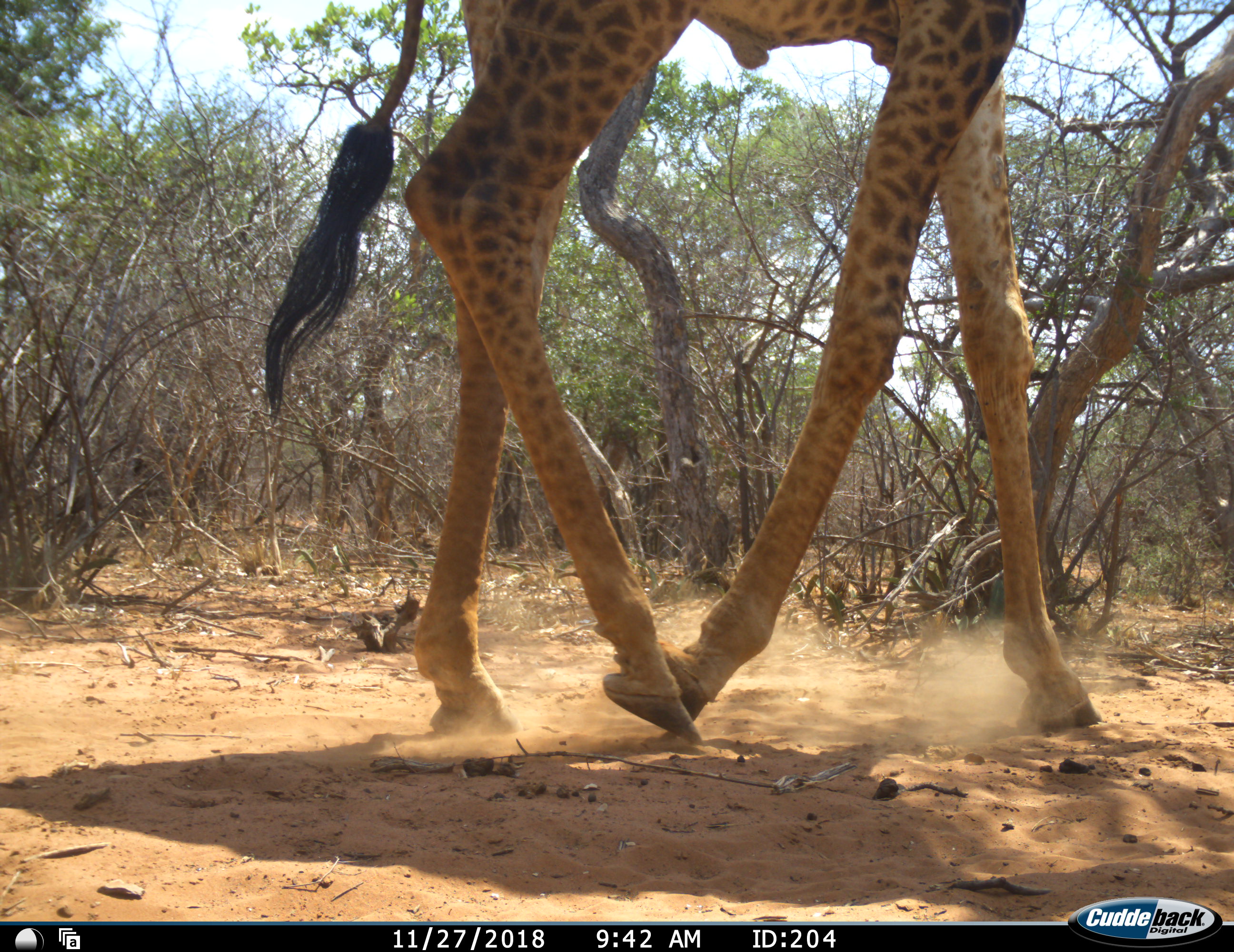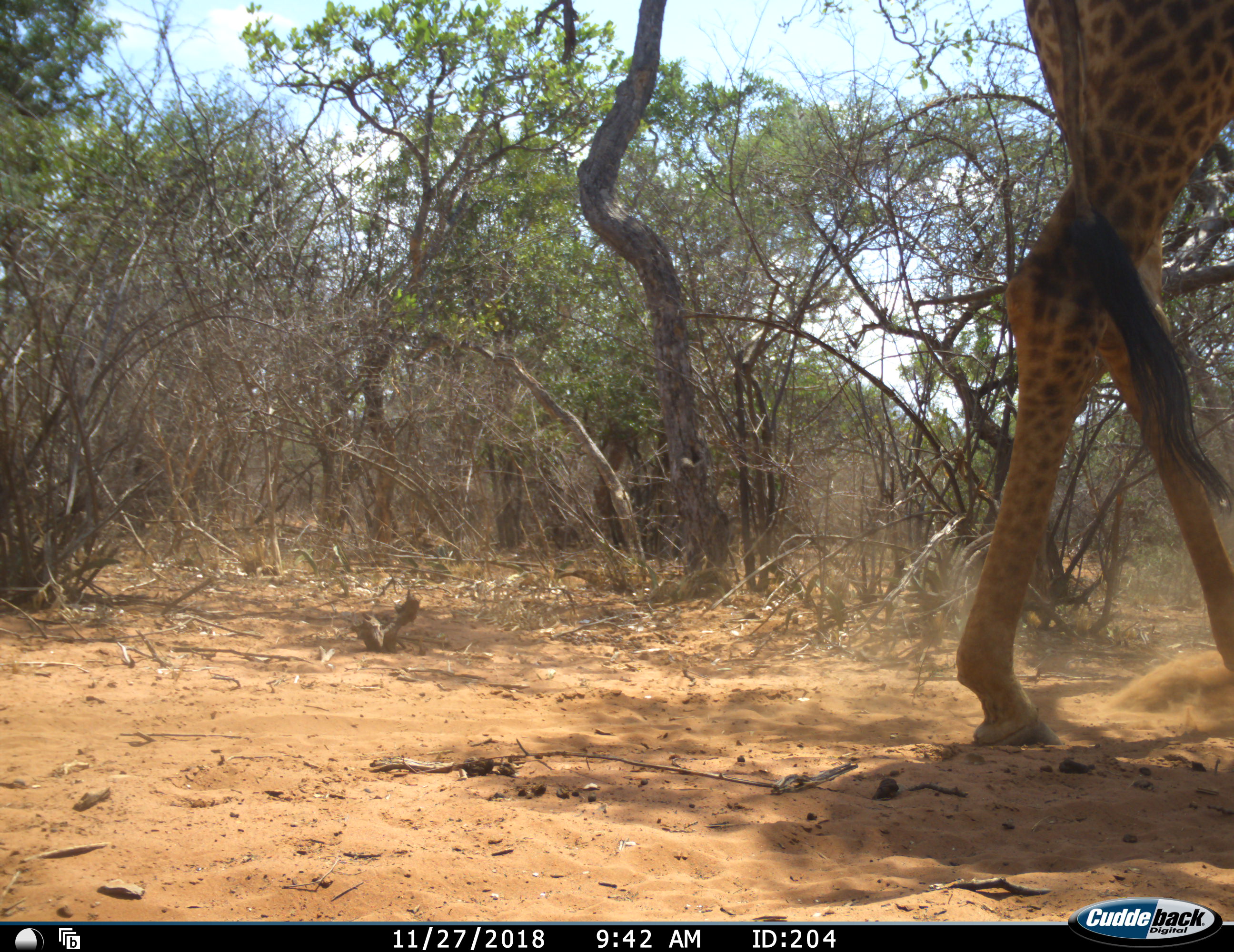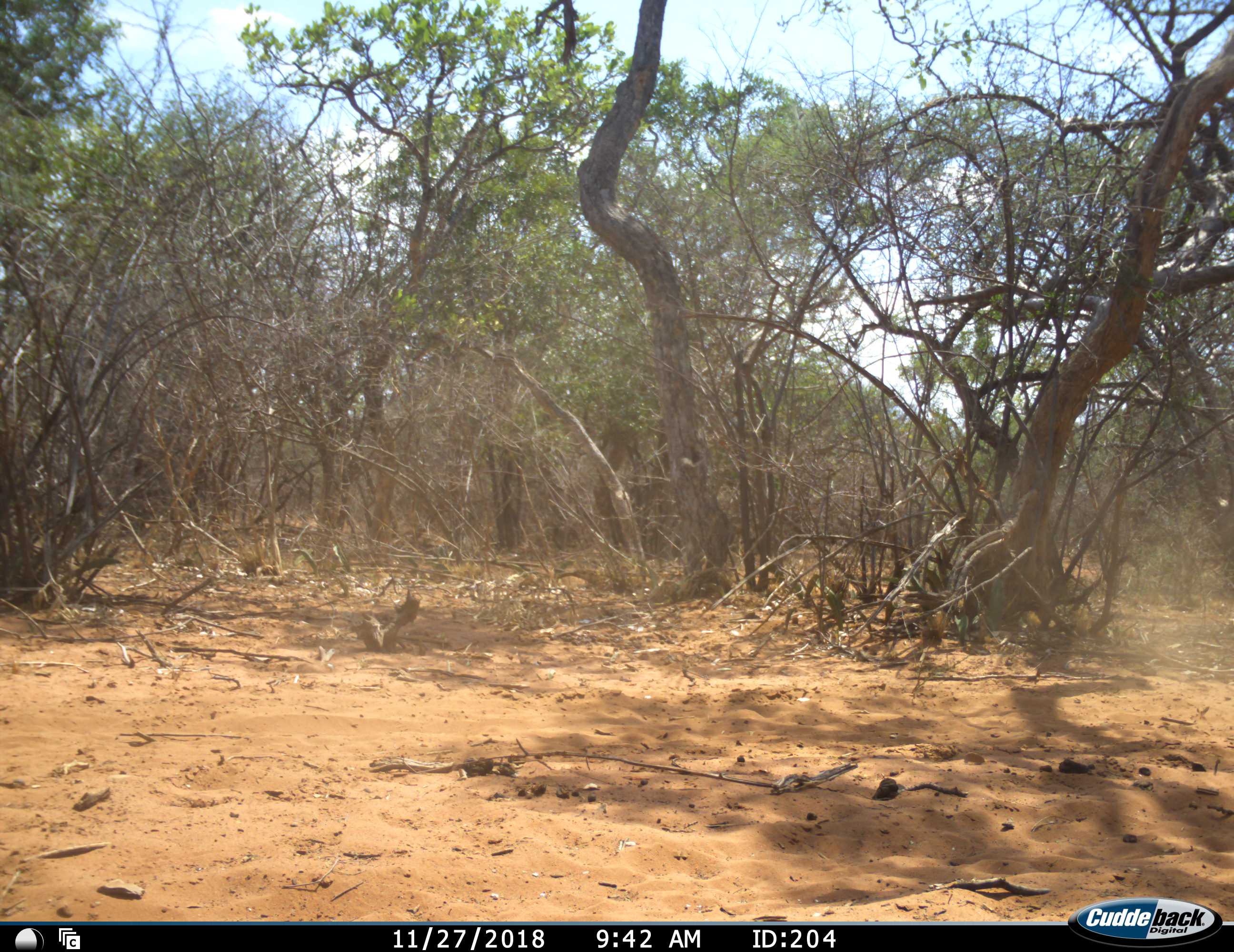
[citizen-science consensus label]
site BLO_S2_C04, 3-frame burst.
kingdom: Animalia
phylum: Chordata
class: Mammalia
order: Artiodactyla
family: Giraffidae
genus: Giraffa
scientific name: Giraffa camelopardalis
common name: giraffe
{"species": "giraffe (Giraffa camelopardalis)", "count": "1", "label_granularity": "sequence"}